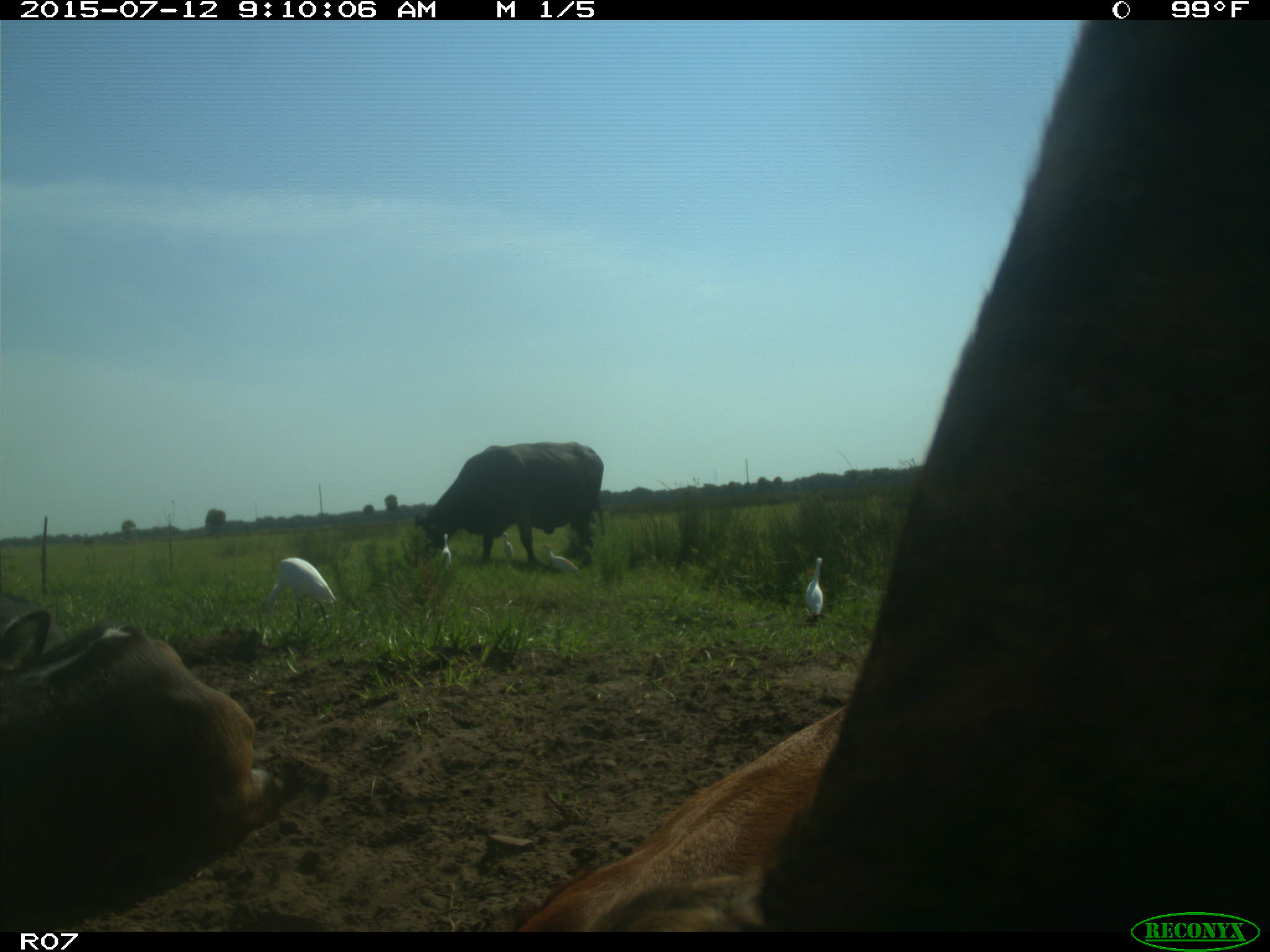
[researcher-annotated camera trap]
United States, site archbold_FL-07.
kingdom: Animalia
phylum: Chordata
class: Mammalia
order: Artiodactyla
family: Bovidae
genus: Bos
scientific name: Bos taurus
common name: domestic cow